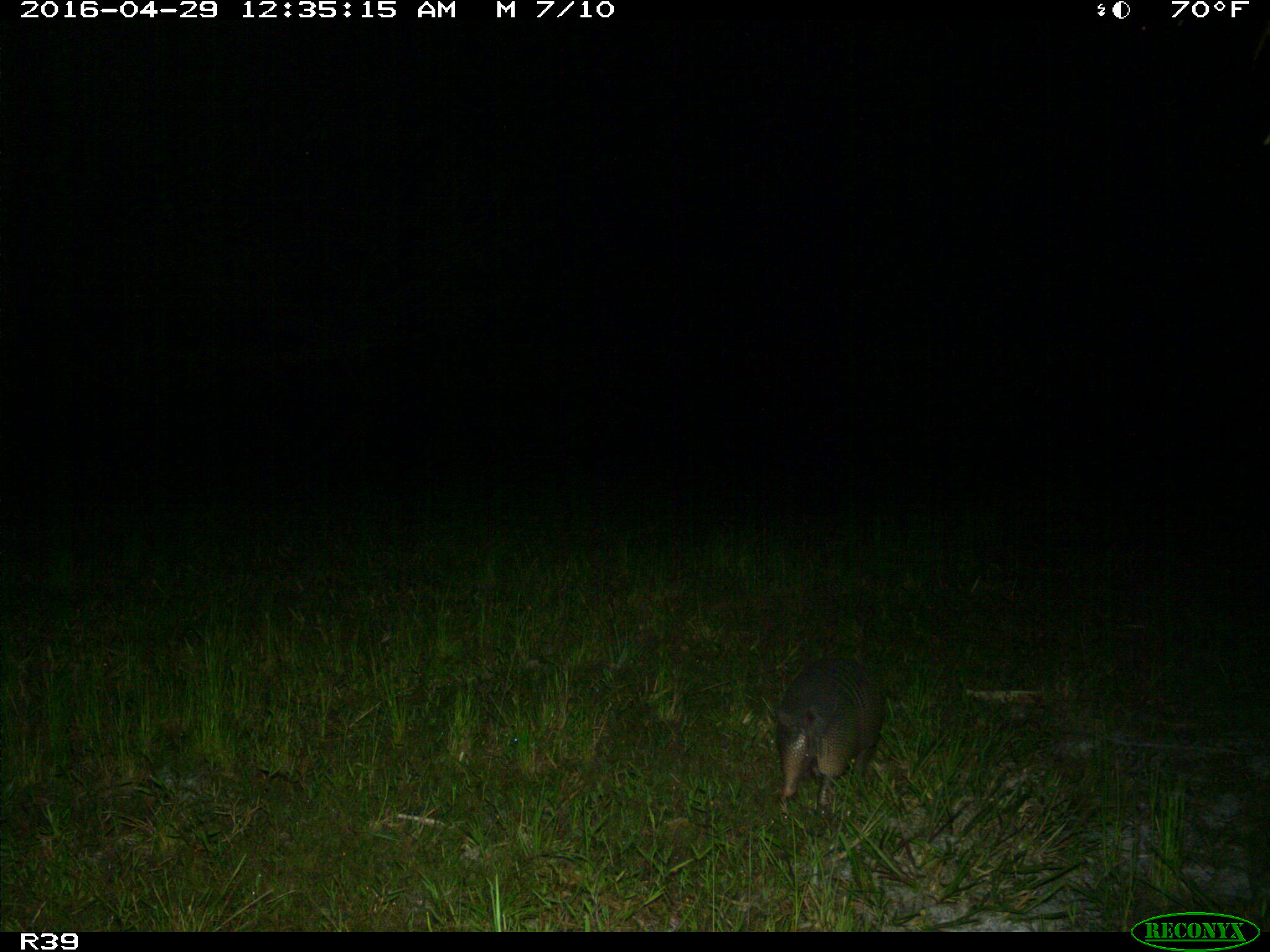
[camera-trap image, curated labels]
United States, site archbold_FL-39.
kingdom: Animalia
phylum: Chordata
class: Mammalia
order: Cingulata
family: Dasypodidae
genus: Dasypus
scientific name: Dasypus novemcinctus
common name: nine-banded armadillo